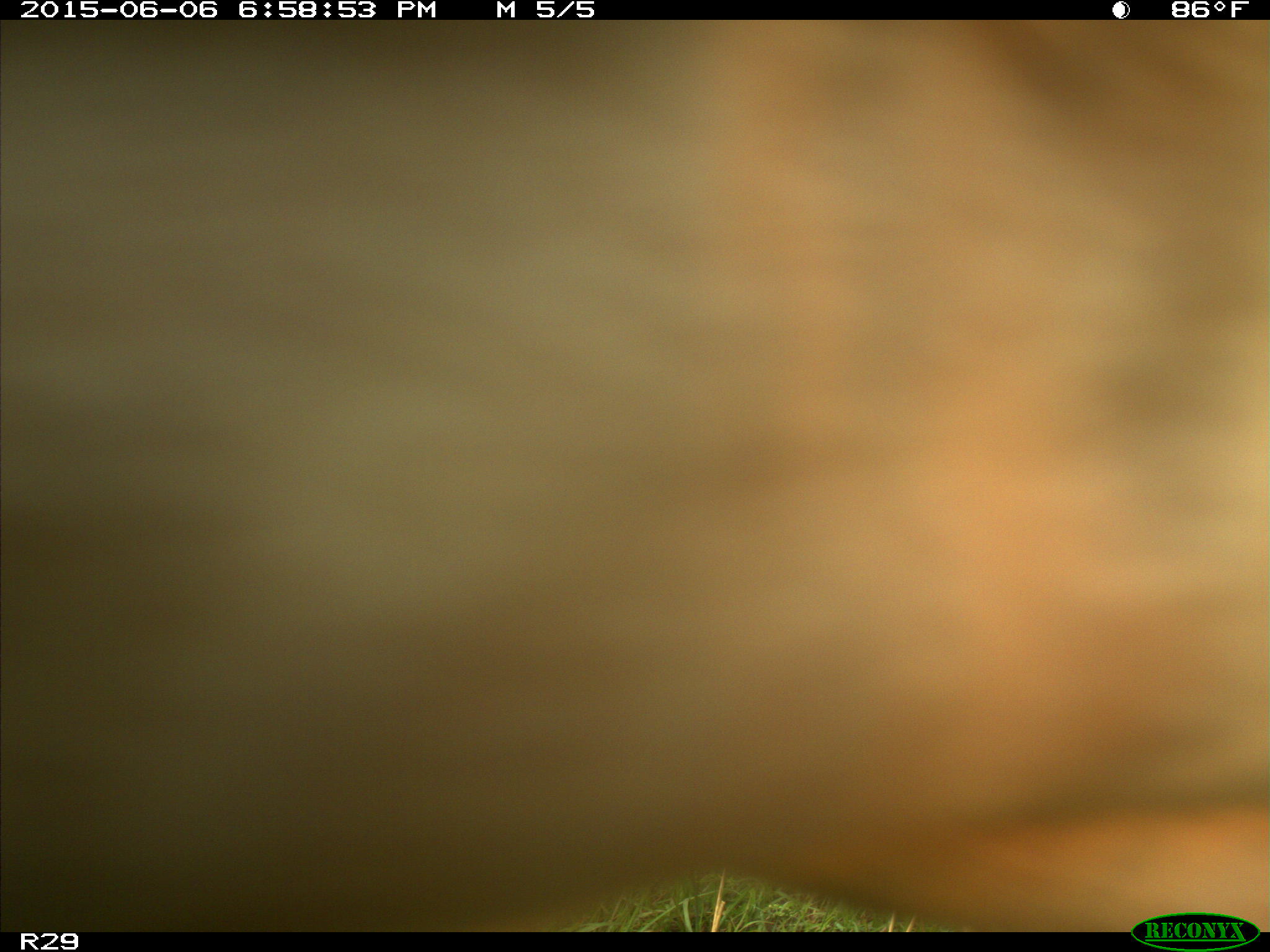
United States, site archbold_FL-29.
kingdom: Animalia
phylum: Chordata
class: Mammalia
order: Artiodactyla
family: Bovidae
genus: Bos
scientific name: Bos taurus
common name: domestic cow